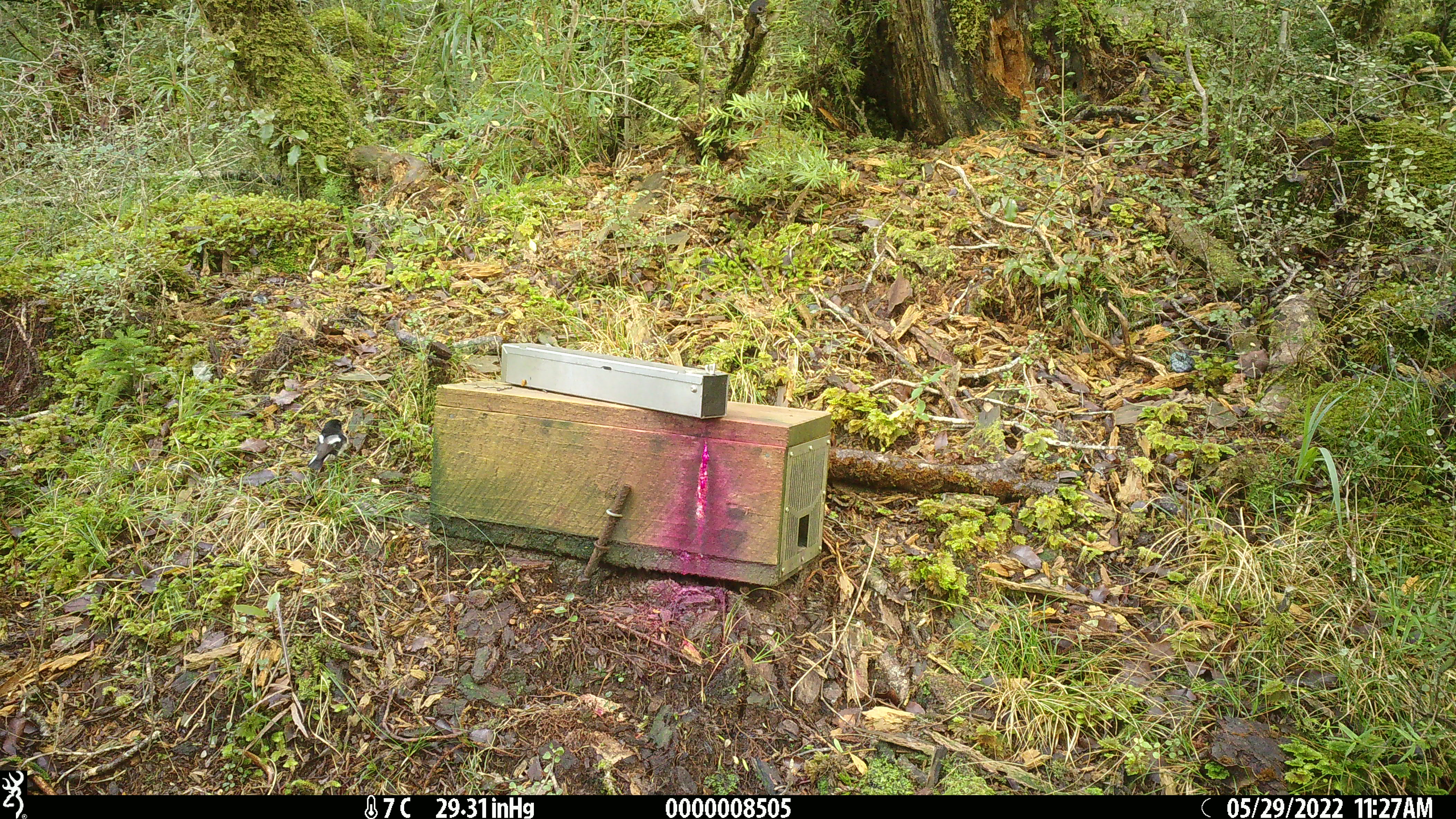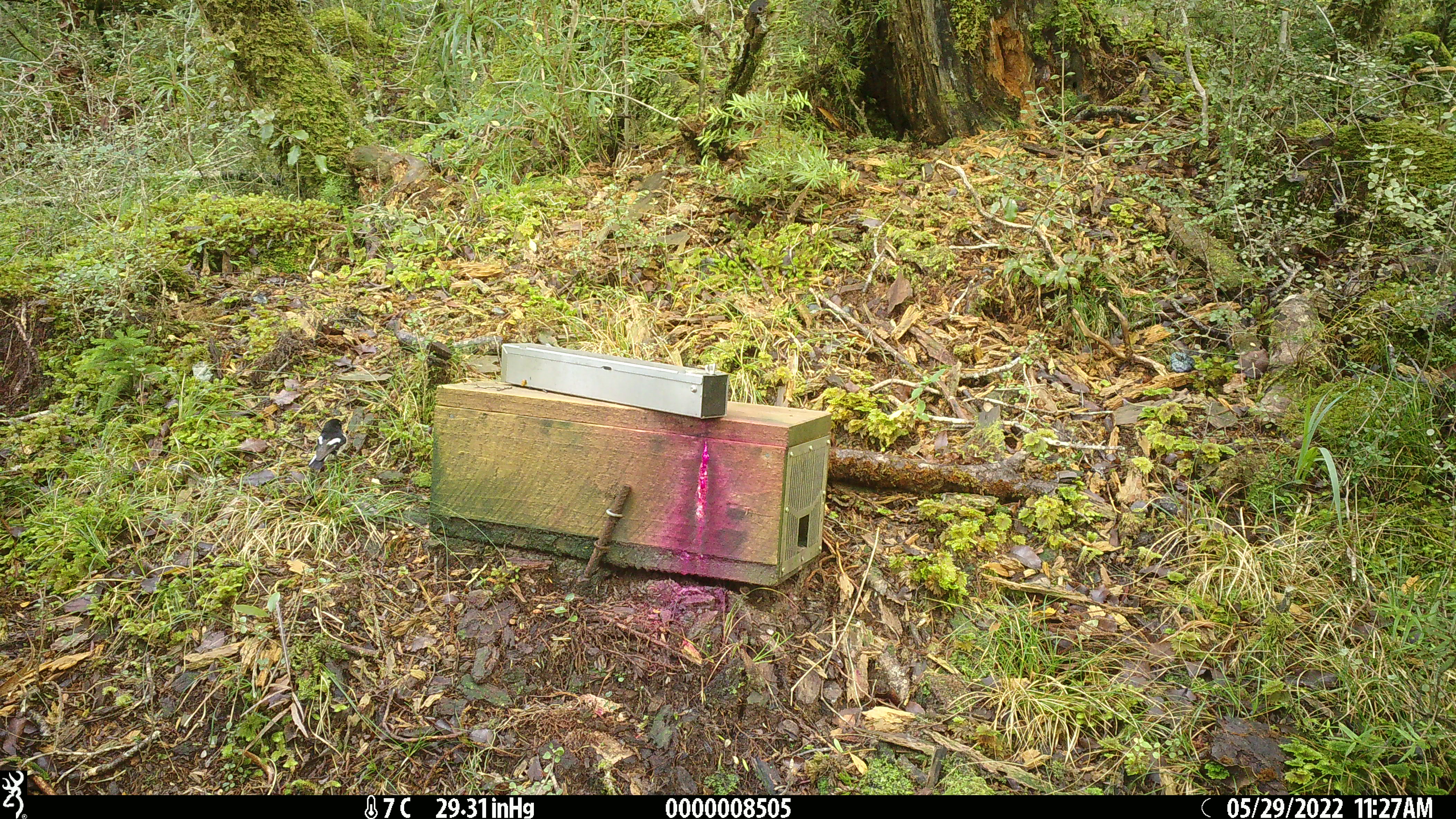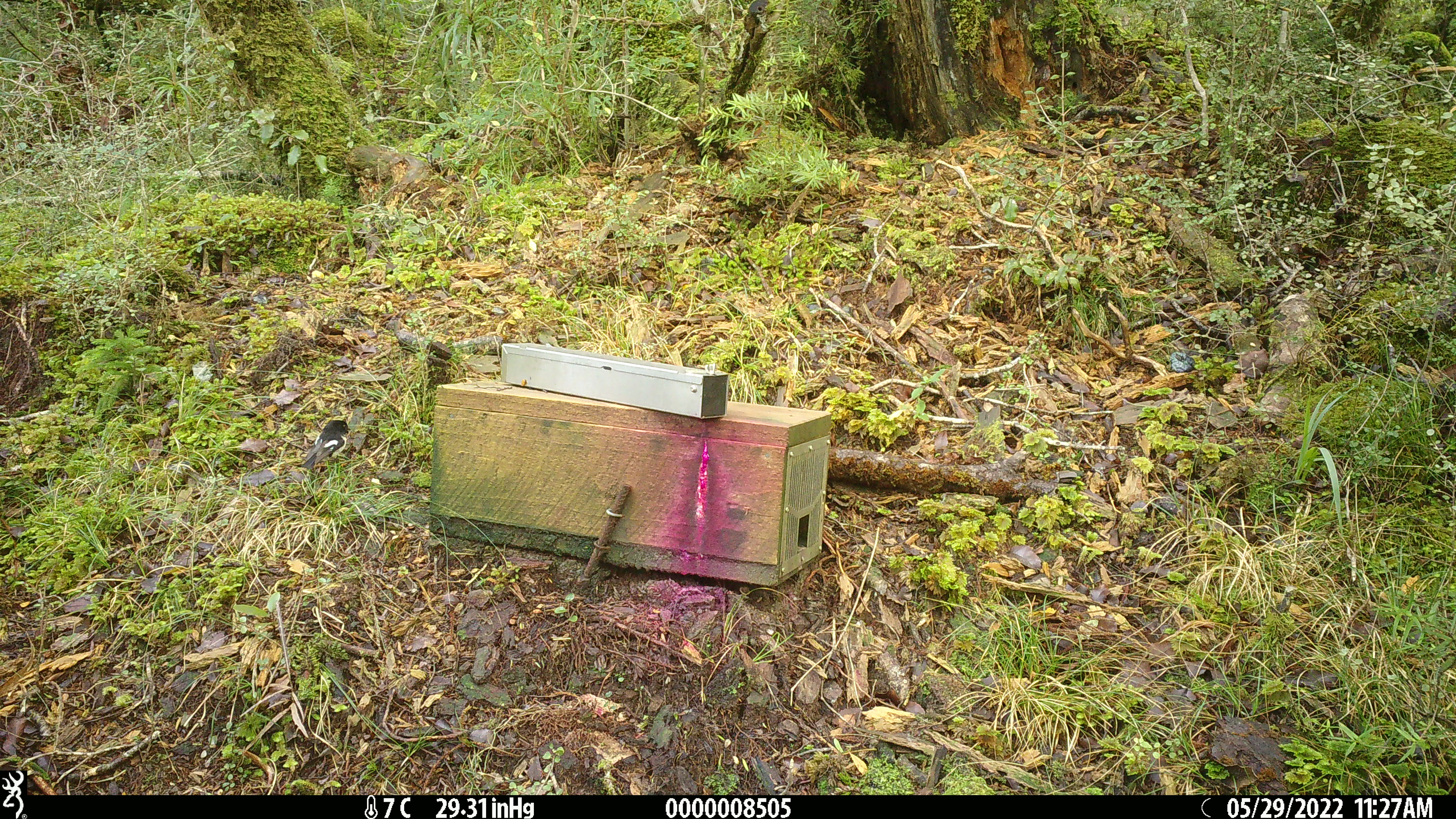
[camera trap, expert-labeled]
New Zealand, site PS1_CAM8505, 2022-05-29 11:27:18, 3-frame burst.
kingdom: Animalia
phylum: Chordata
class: Aves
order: Passeriformes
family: Petroicidae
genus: Petroica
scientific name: Petroica macrocephala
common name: tomtit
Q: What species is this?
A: Tomtit (Petroica macrocephala).